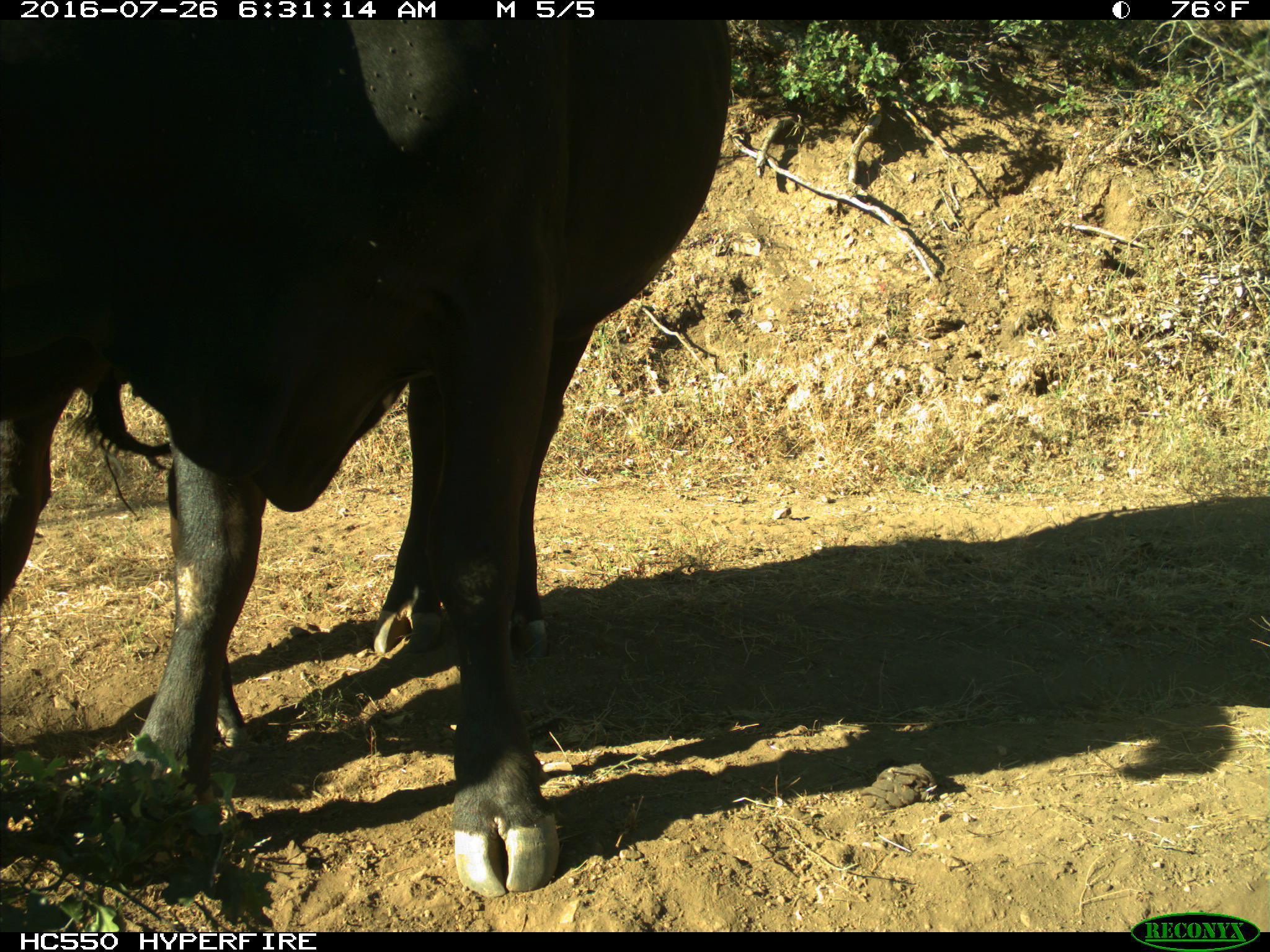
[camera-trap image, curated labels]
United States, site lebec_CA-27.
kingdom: Animalia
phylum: Chordata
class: Mammalia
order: Artiodactyla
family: Bovidae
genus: Bos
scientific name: Bos taurus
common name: domestic cow